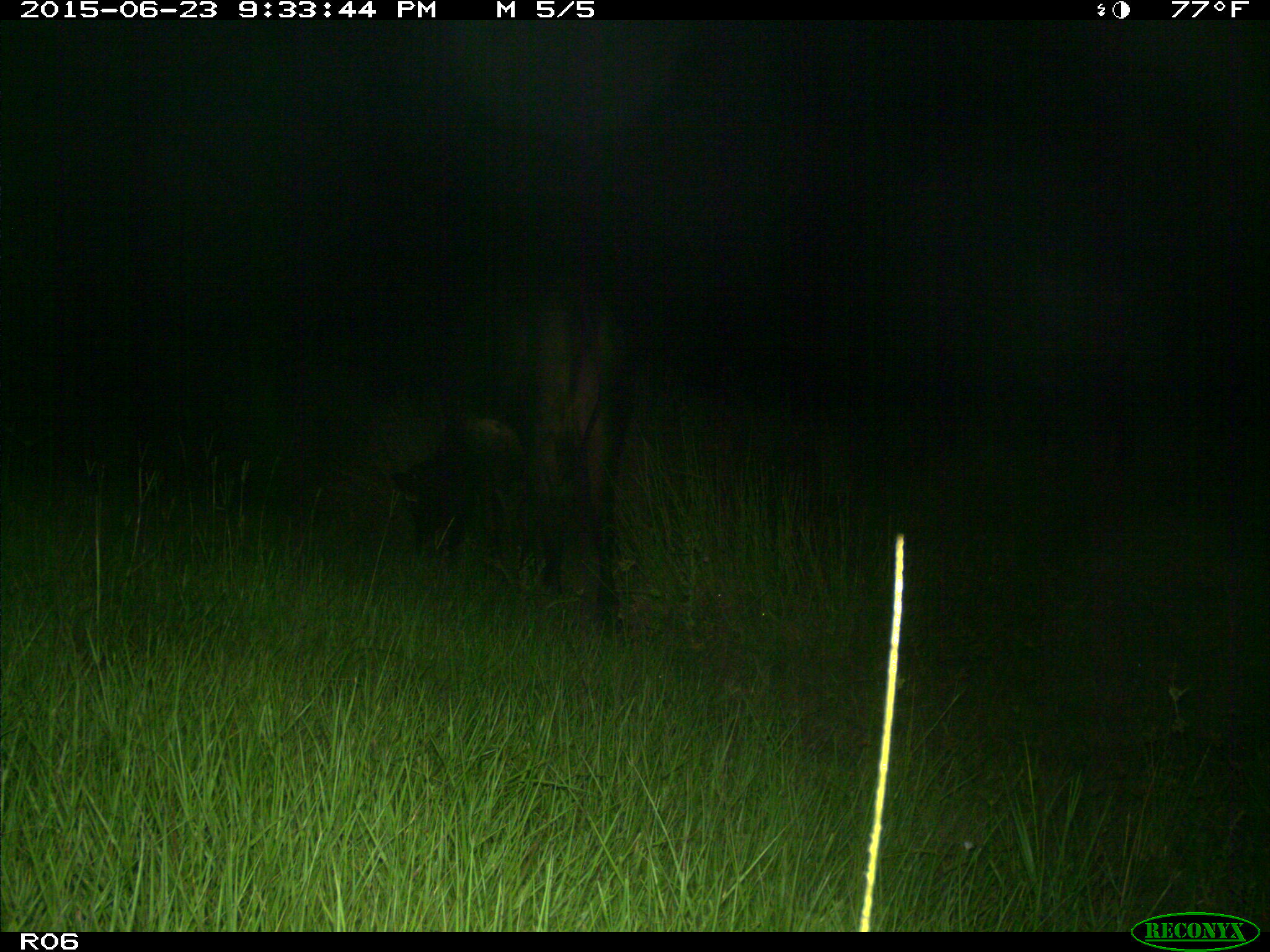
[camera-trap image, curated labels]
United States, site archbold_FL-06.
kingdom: Animalia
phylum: Chordata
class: Mammalia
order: Artiodactyla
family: Bovidae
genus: Bos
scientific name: Bos taurus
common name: domestic cow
Bos taurus (domestic cow).